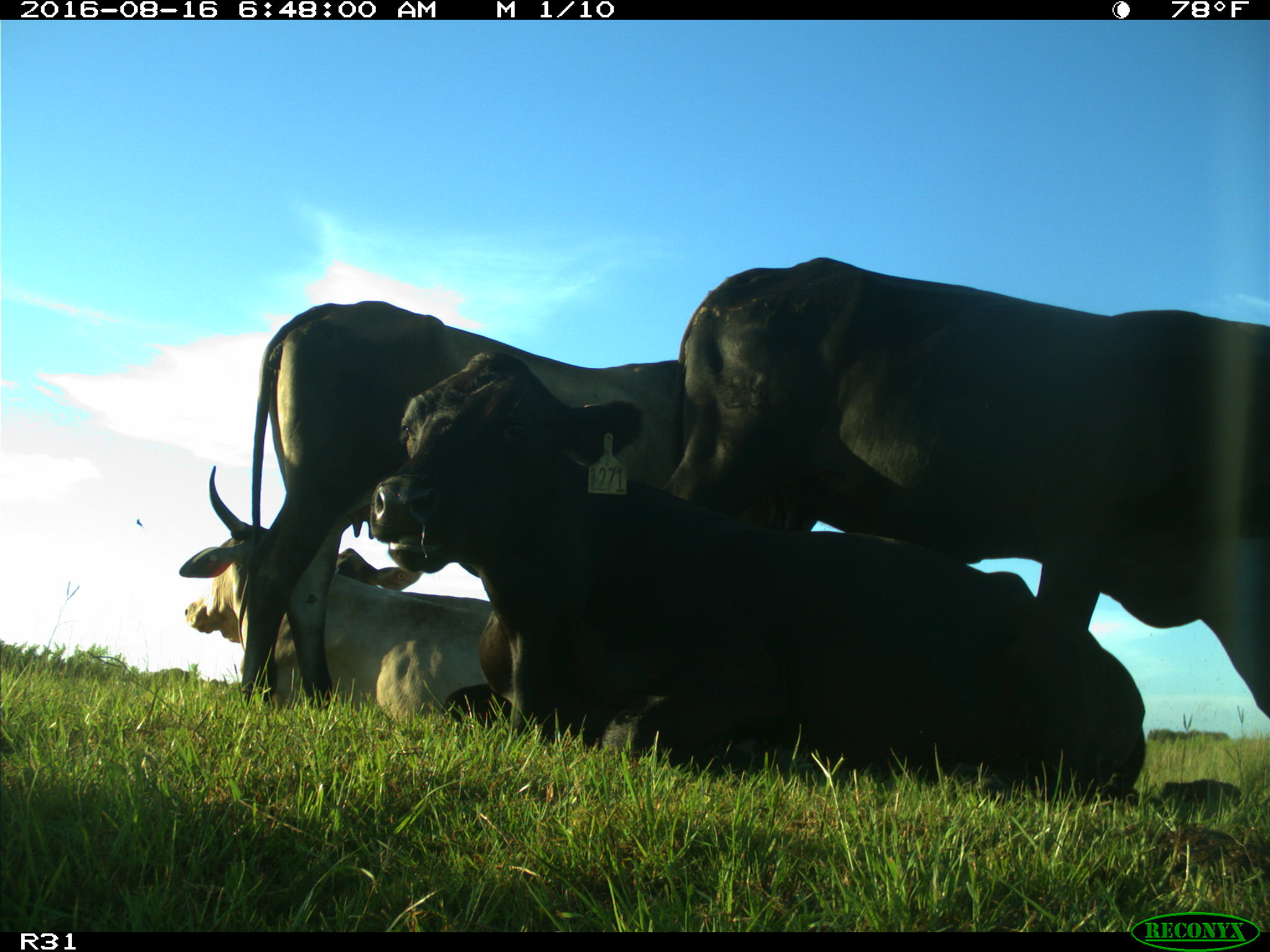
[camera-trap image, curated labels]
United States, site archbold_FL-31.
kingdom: Animalia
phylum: Chordata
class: Mammalia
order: Artiodactyla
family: Bovidae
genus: Bos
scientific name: Bos taurus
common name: domestic cow